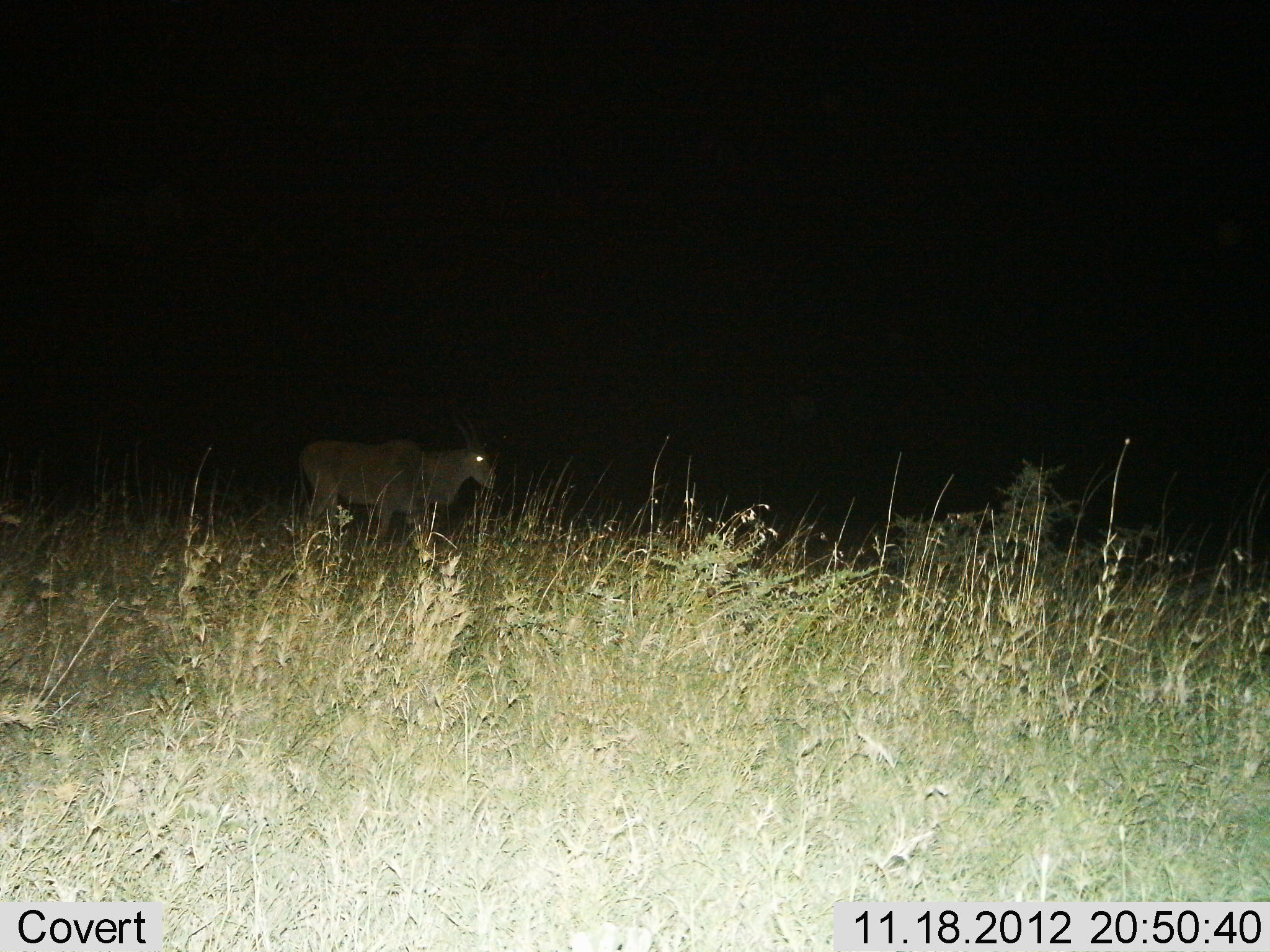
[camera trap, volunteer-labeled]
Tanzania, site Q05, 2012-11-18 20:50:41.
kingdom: Animalia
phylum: Chordata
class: Mammalia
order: Artiodactyla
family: Bovidae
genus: Tragelaphus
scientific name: Tragelaphus oryx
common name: eland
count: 1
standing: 70%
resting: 0%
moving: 40%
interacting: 10%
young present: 0%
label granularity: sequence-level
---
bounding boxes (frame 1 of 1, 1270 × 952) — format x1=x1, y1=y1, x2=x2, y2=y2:
animal: x1=298, y1=411, x2=497, y2=546